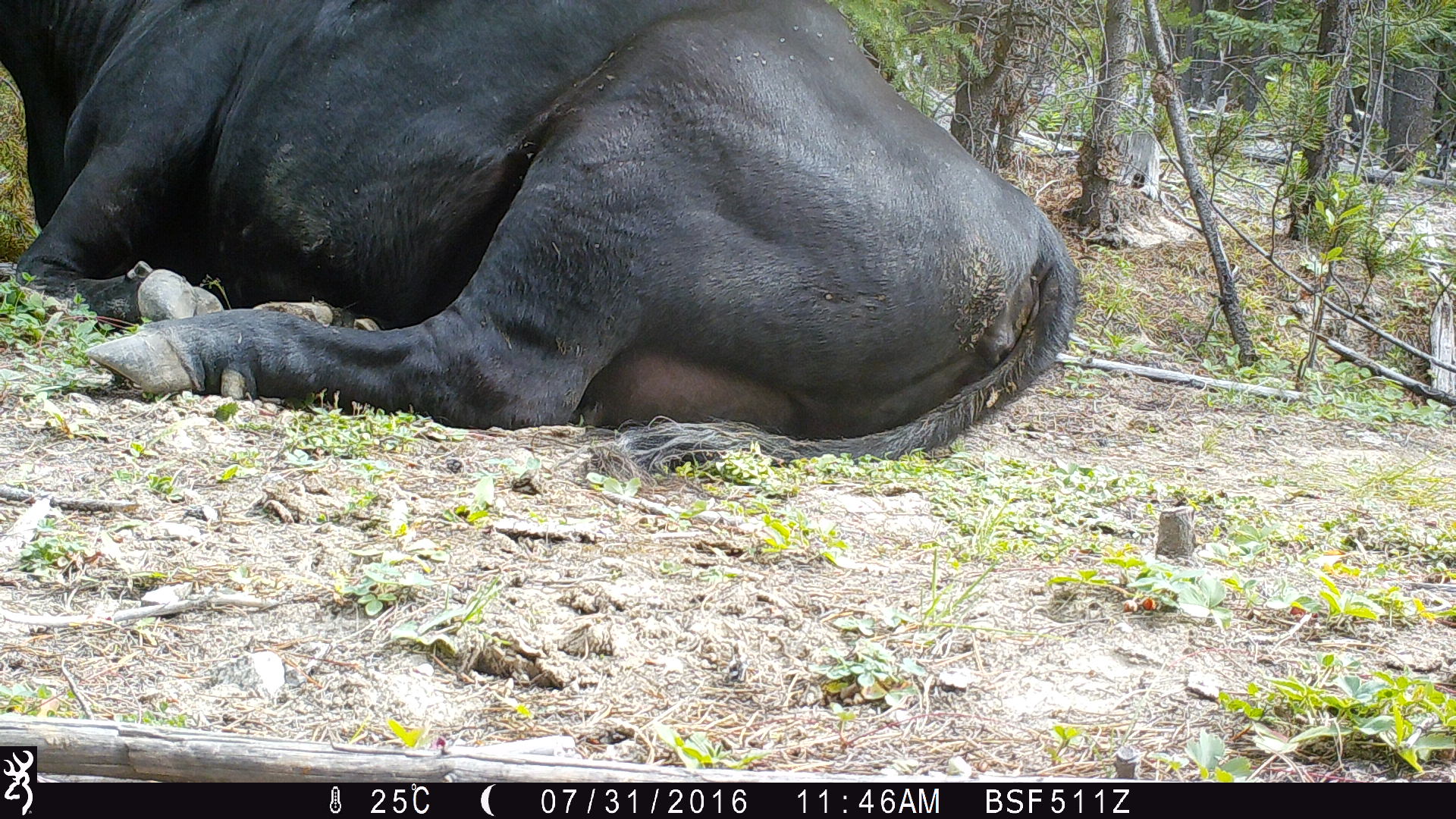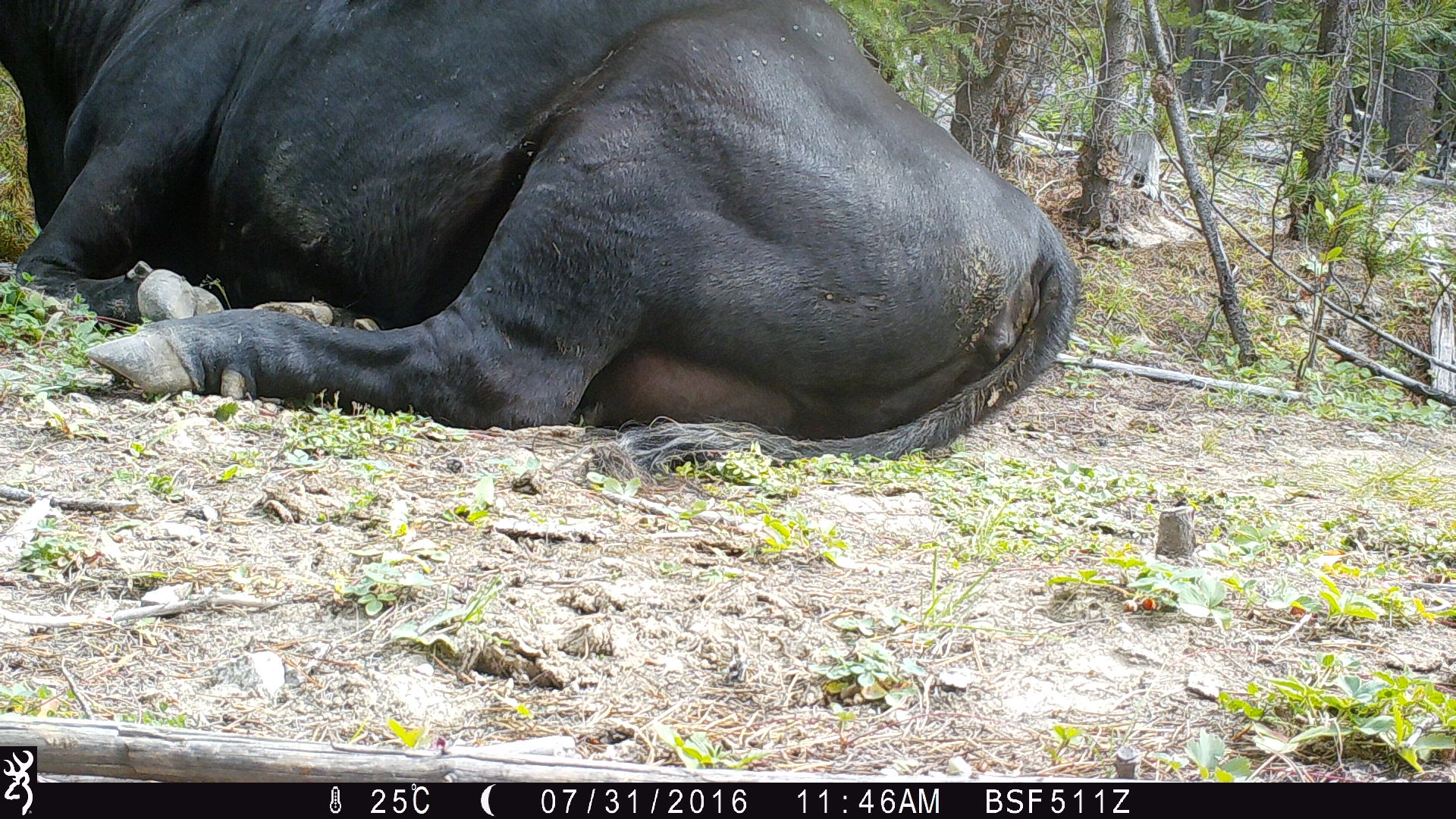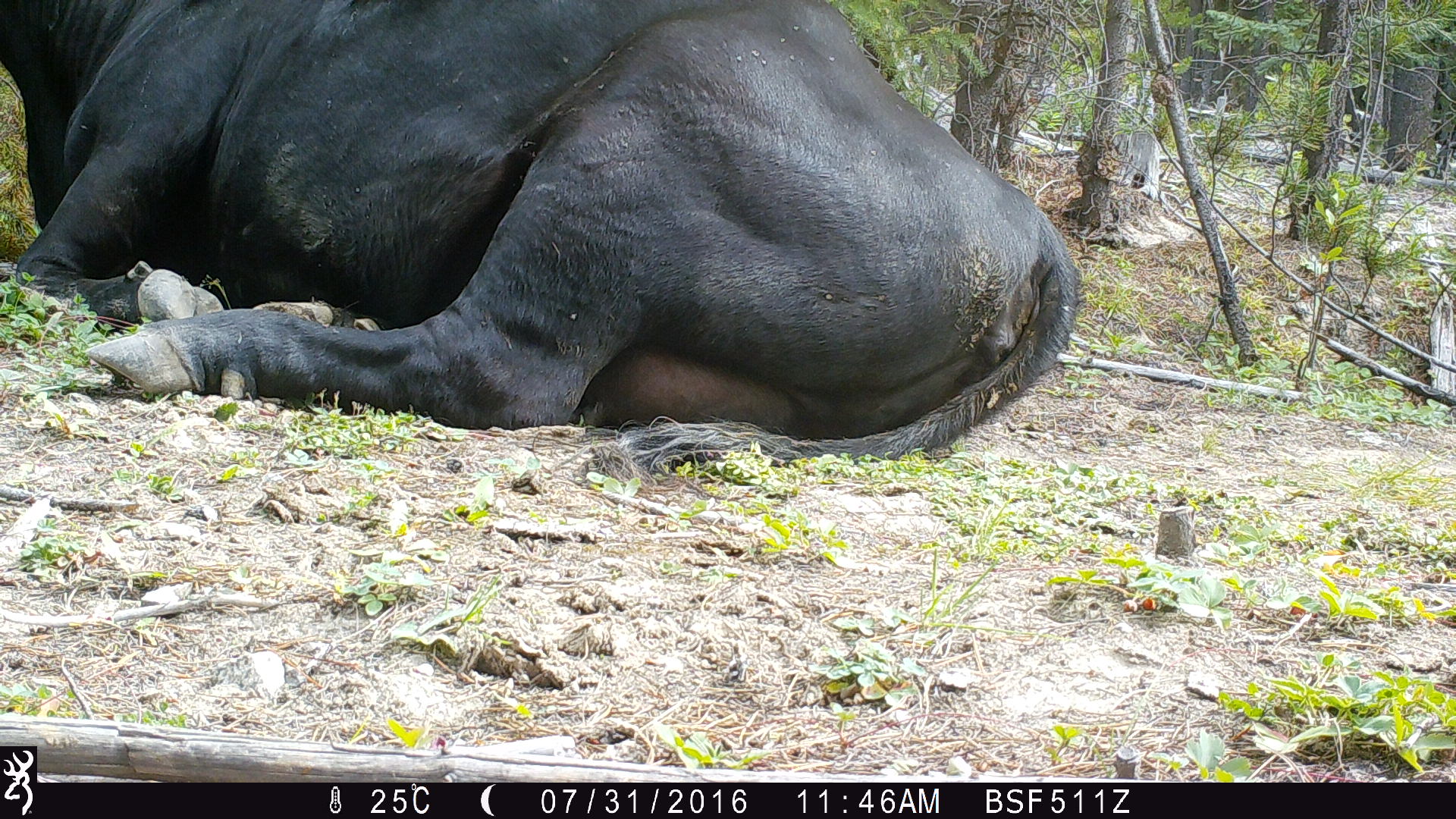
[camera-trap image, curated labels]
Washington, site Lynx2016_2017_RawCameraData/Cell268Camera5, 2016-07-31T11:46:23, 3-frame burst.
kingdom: Animalia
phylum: Chordata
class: Mammalia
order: Artiodactyla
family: Bovidae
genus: Bos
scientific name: Bos taurus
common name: domestic cattle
Domestic cattle (Bos taurus). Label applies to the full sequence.